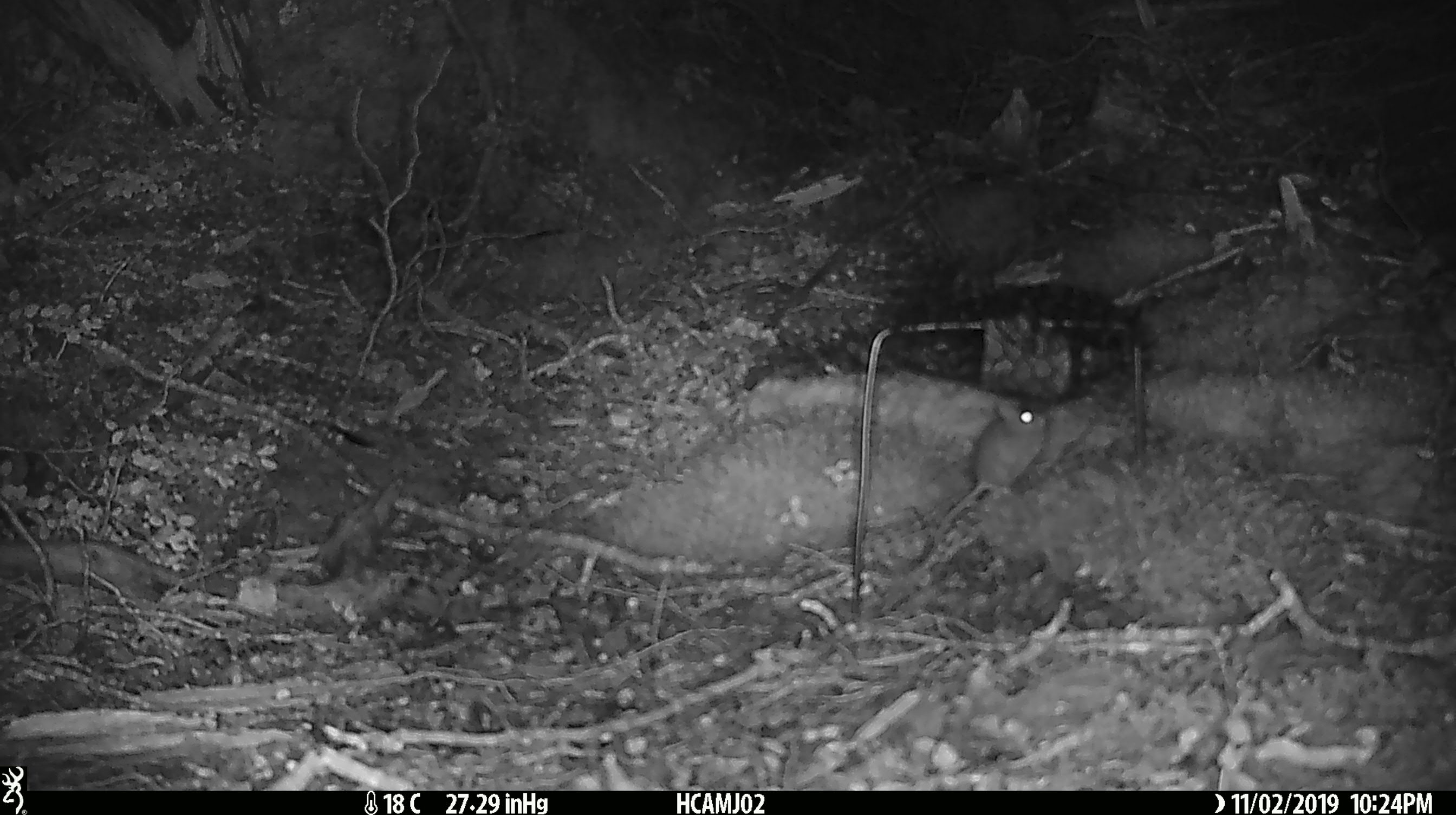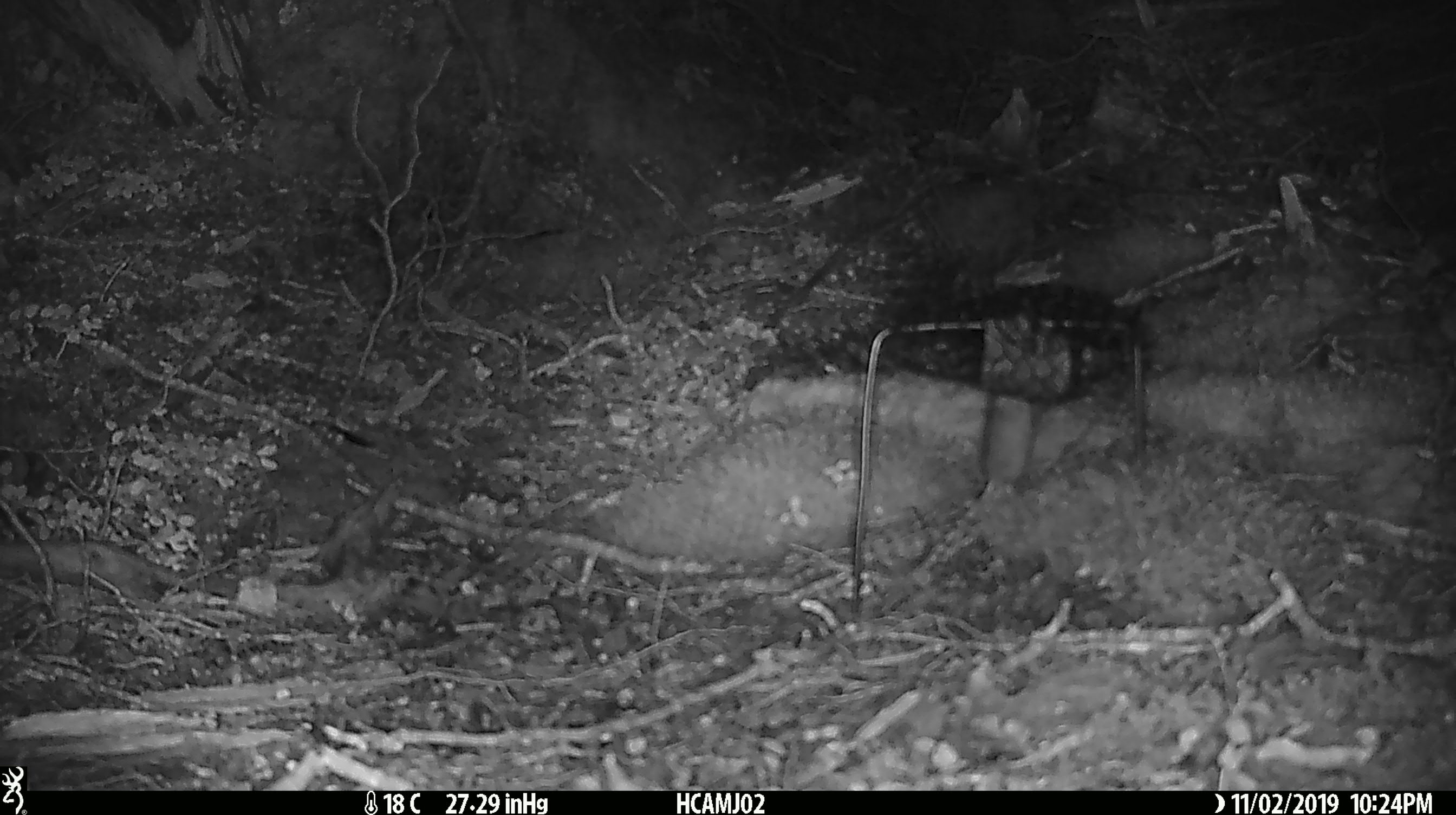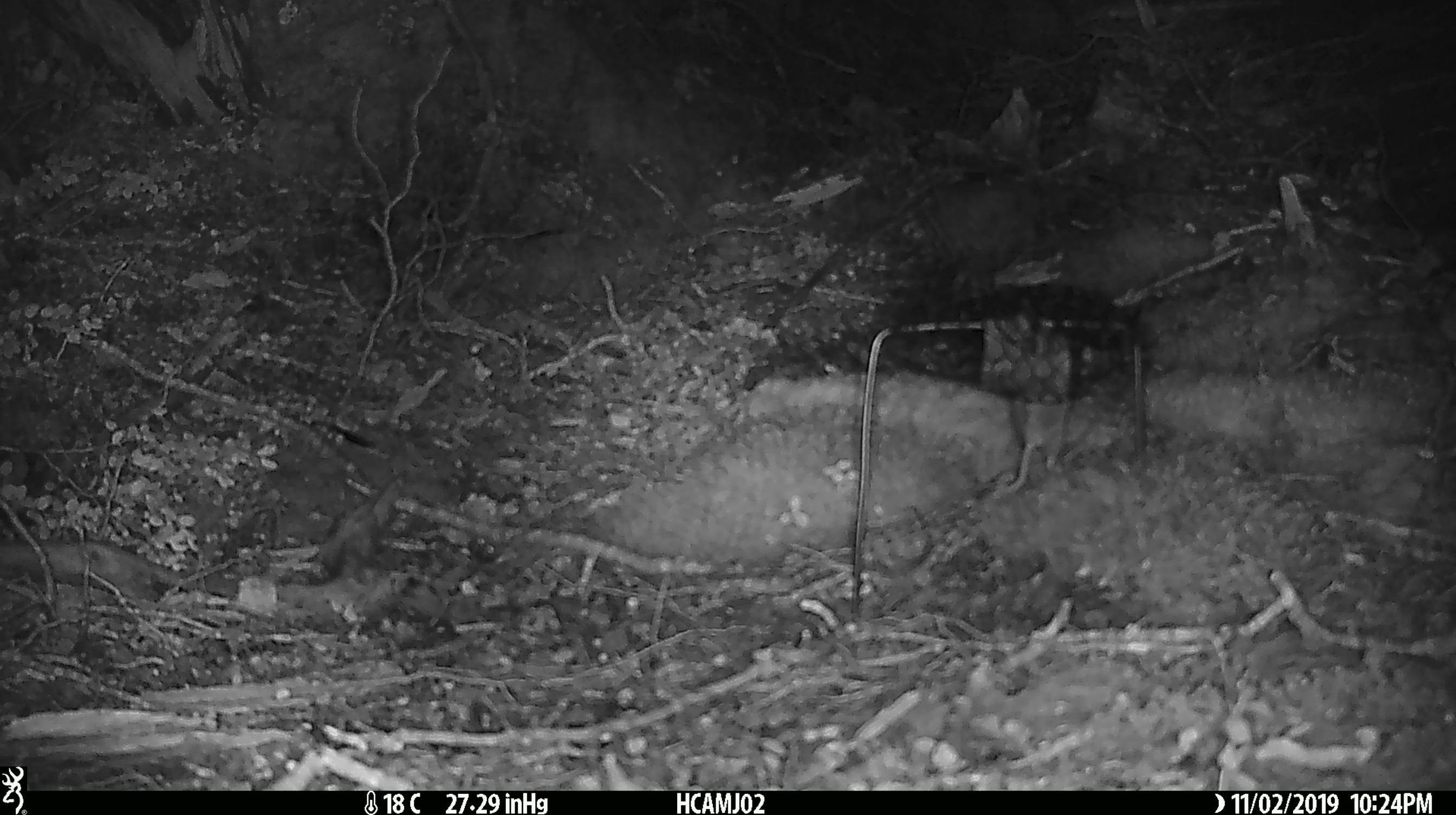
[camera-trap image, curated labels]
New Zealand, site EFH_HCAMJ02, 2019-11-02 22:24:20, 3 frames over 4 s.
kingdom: Animalia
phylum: Chordata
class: Mammalia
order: Rodentia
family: Muridae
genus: Mus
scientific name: Mus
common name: mouse